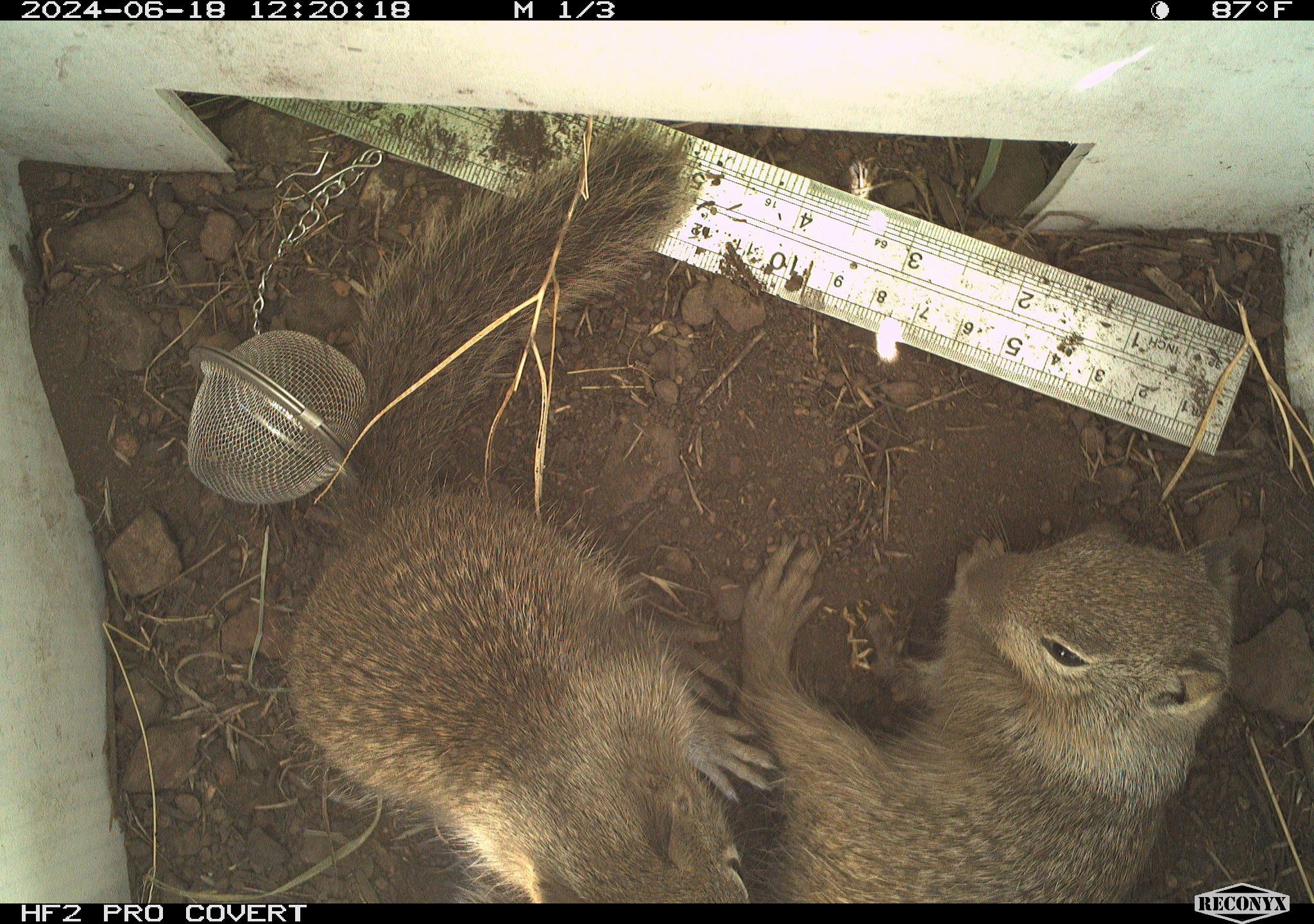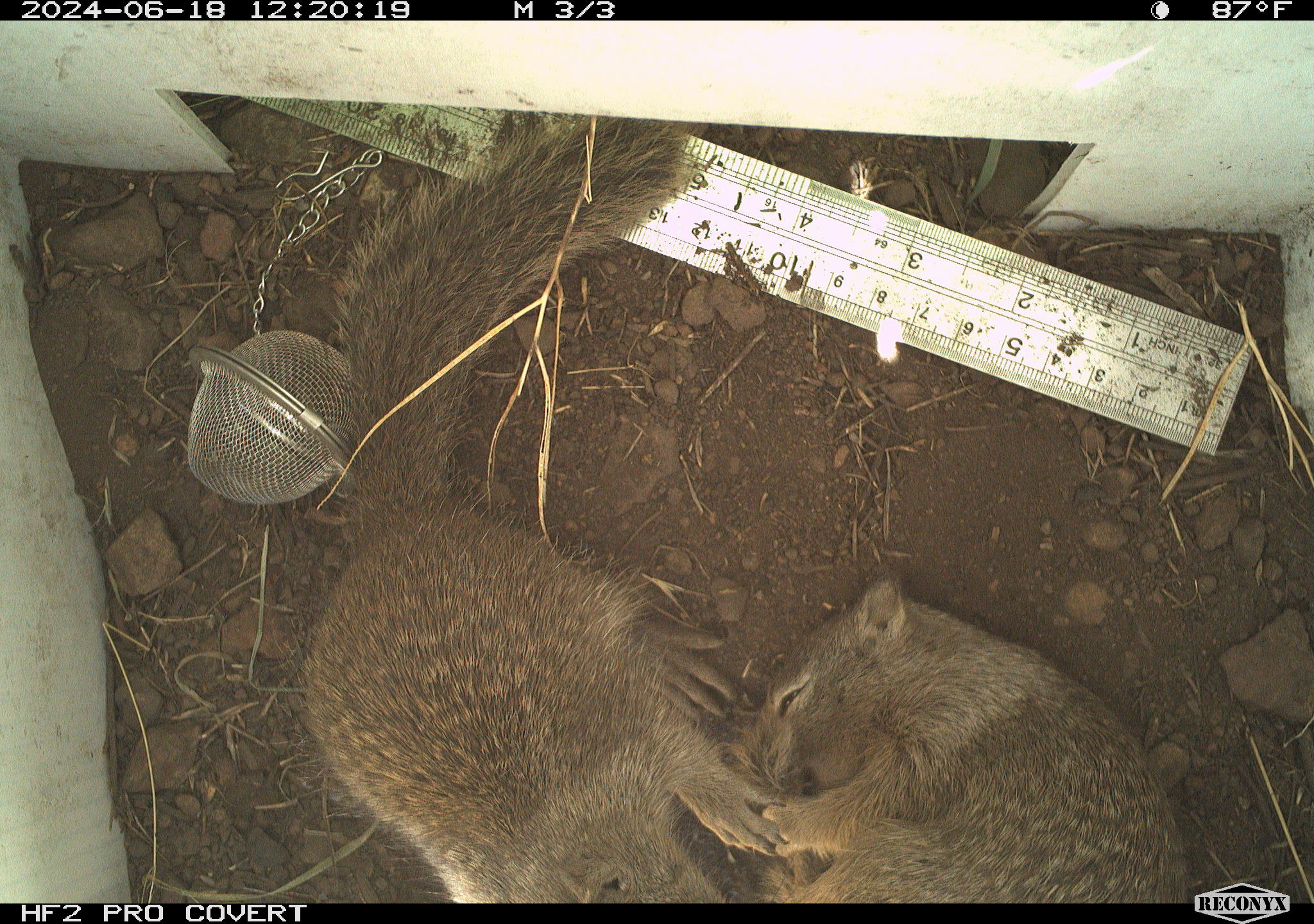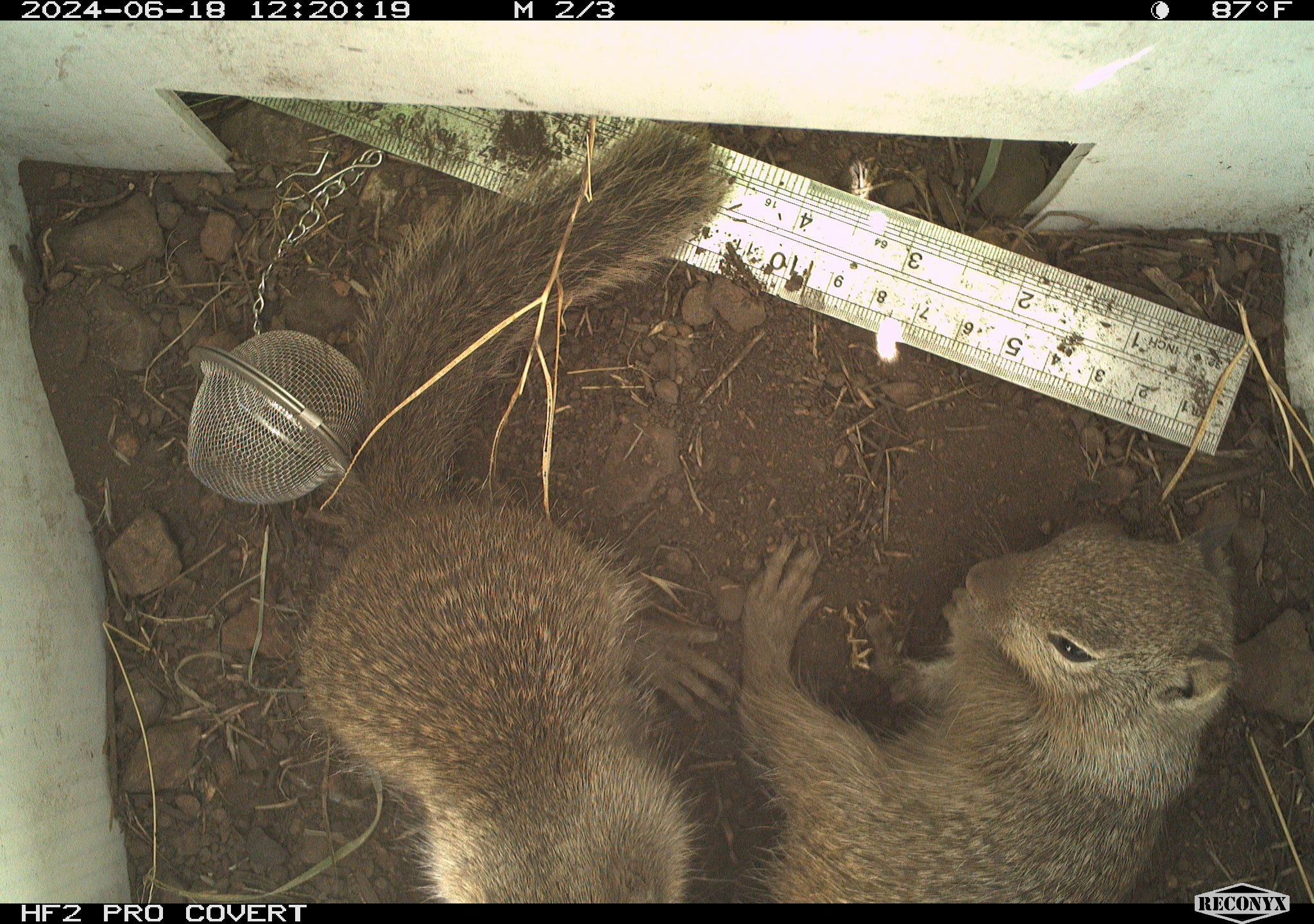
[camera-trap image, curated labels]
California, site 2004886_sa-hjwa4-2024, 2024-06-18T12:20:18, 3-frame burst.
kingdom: Animalia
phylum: Chordata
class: Mammalia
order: Rodentia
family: Sciuridae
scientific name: Sciuridae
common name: squirrels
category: sciuridae family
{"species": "sciuridae family (squirrels) (Sciuridae)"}